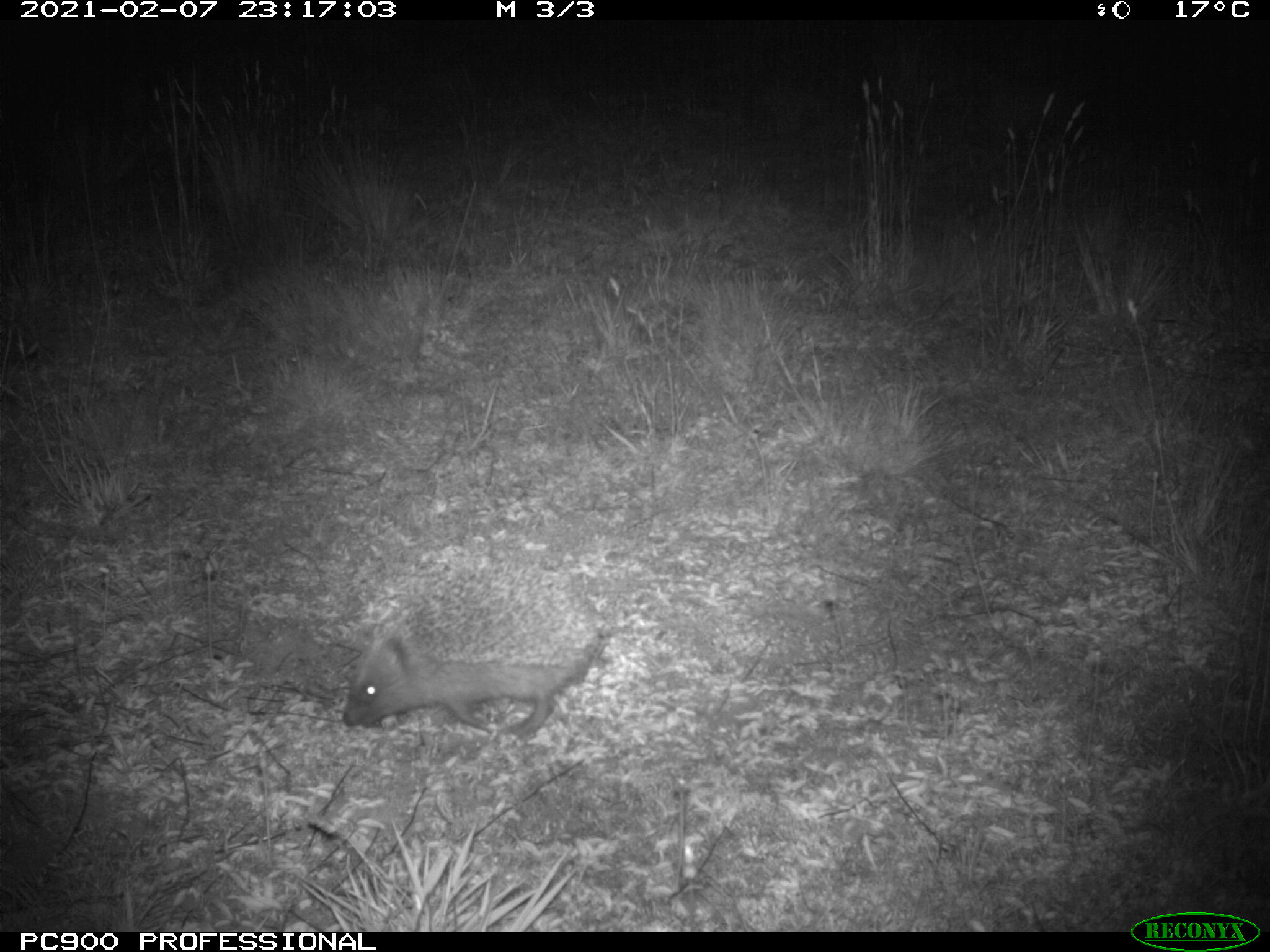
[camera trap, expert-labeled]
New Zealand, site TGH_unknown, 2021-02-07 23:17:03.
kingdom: Animalia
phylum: Chordata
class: Mammalia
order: Eulipotyphla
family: Erinaceidae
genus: Erinaceus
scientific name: Erinaceus europaeus europaeus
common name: european hedgehog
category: hedgehog